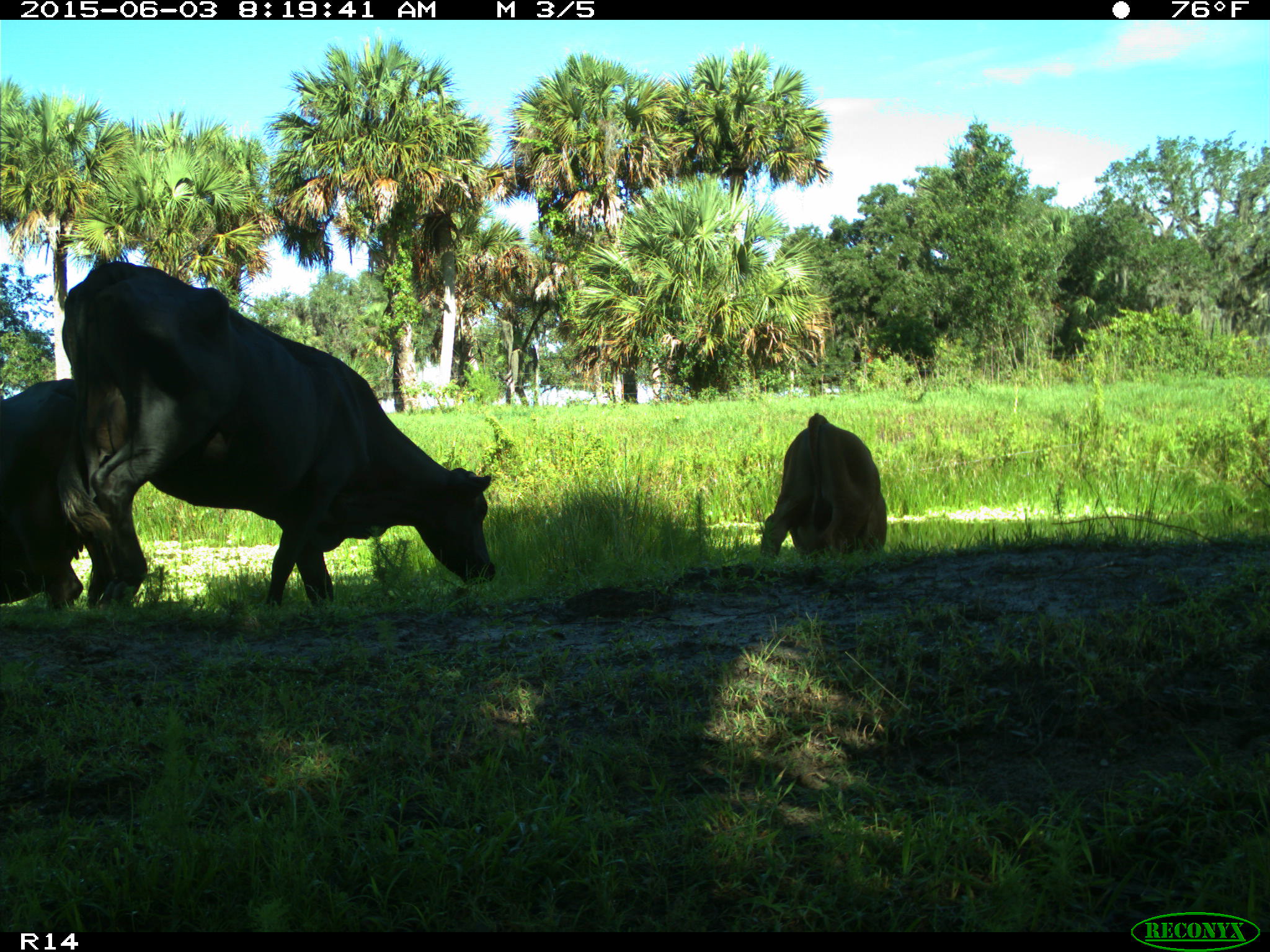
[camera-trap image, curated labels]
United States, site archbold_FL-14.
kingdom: Animalia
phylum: Chordata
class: Mammalia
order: Artiodactyla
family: Bovidae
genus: Bos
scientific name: Bos taurus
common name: domestic cow